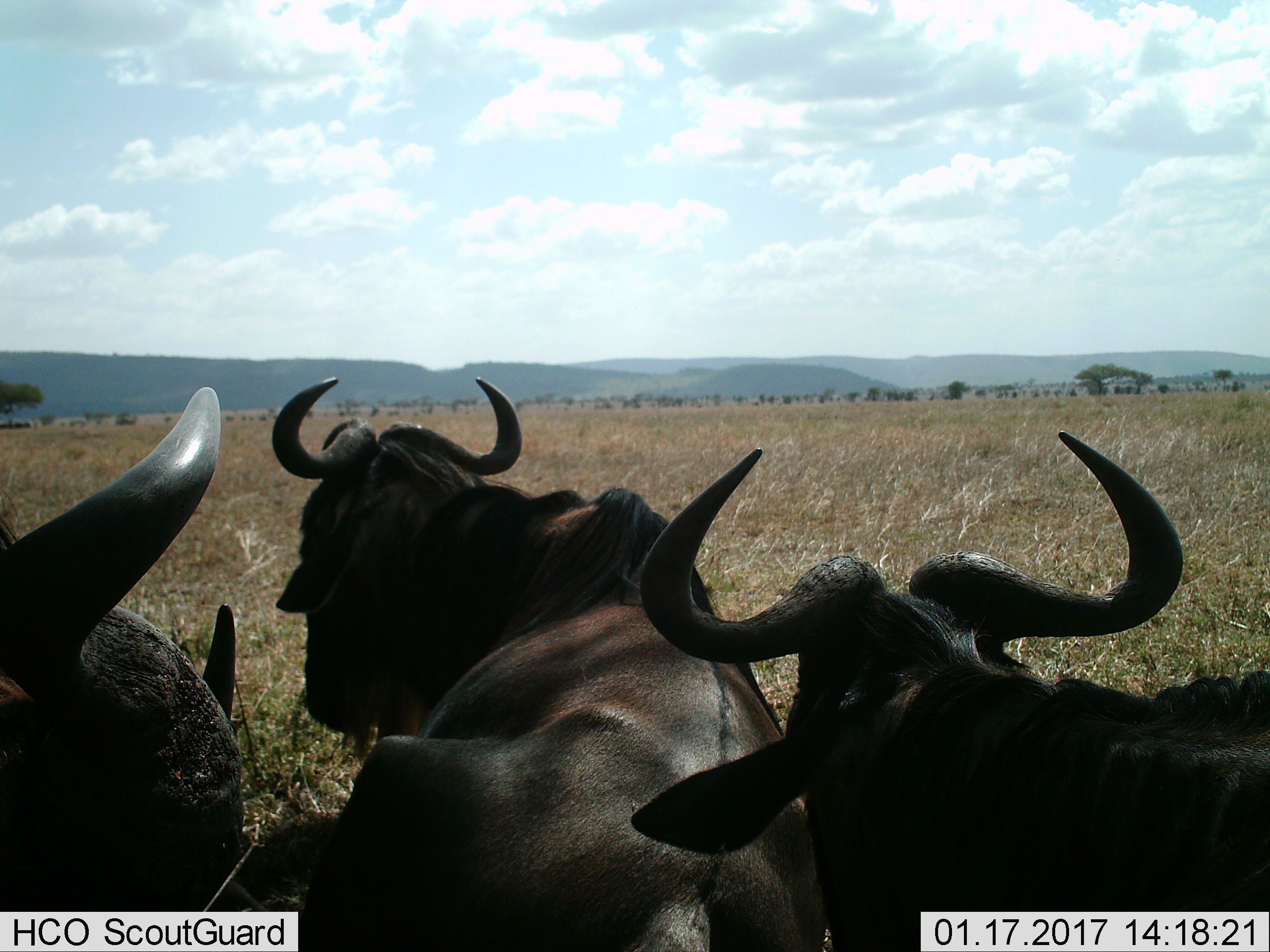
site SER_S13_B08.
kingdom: Animalia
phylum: Chordata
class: Mammalia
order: Artiodactyla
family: Bovidae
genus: Connochaetes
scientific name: Connochaetes taurinus taurinus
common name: blue wildebeest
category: wildebeestblue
Wildebeestblue (blue wildebeest) (Connochaetes taurinus taurinus), count 3. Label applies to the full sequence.